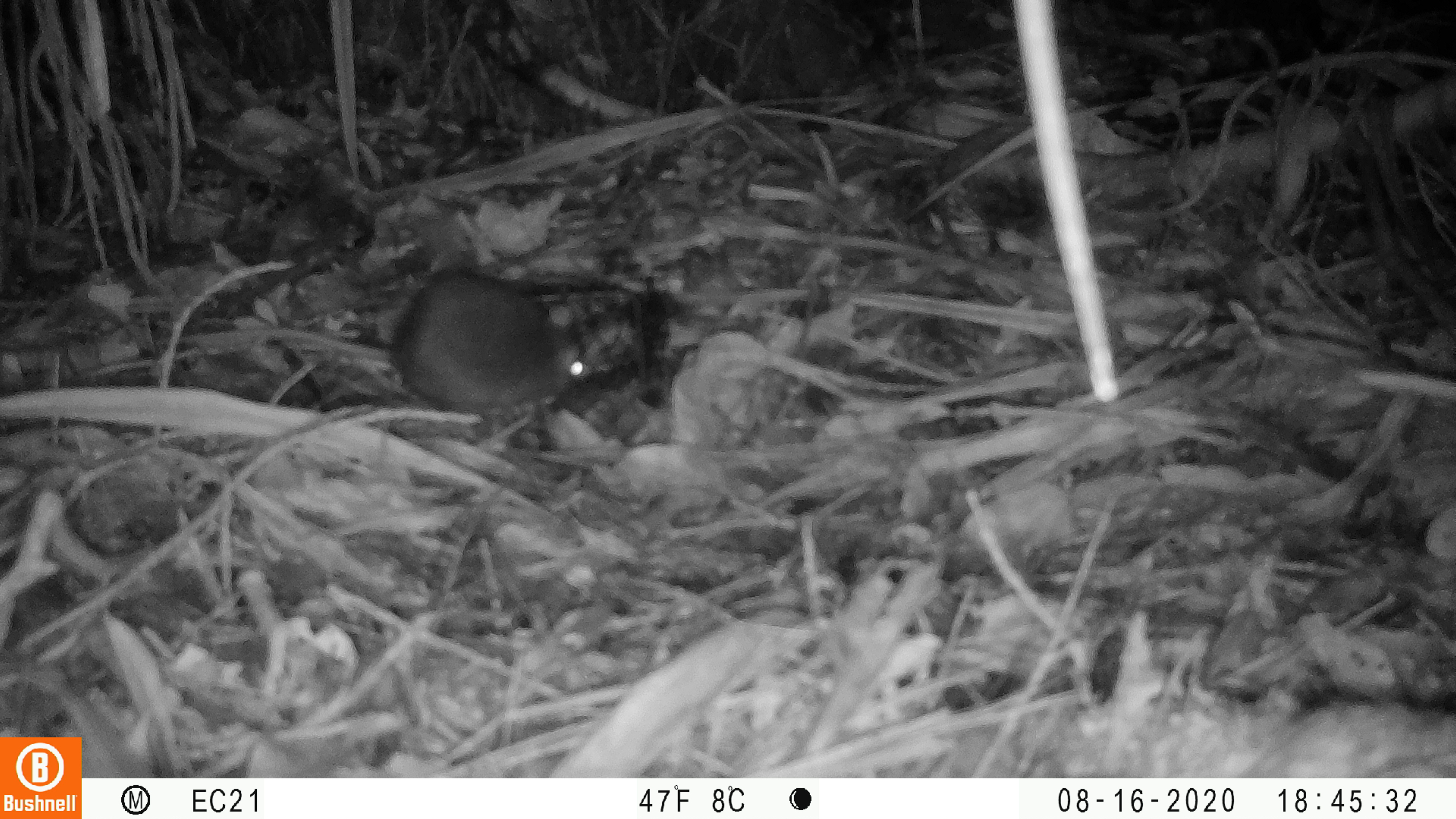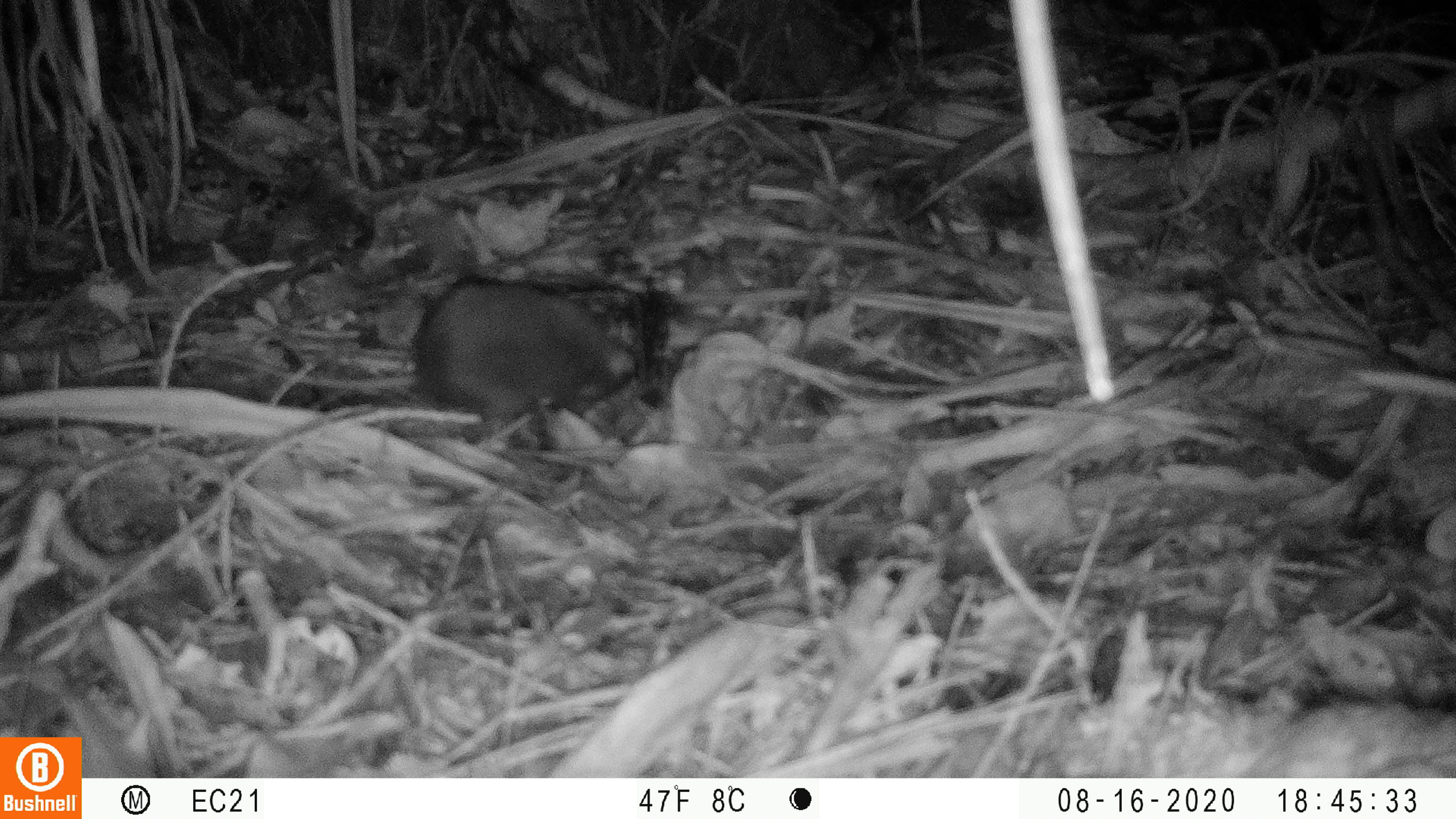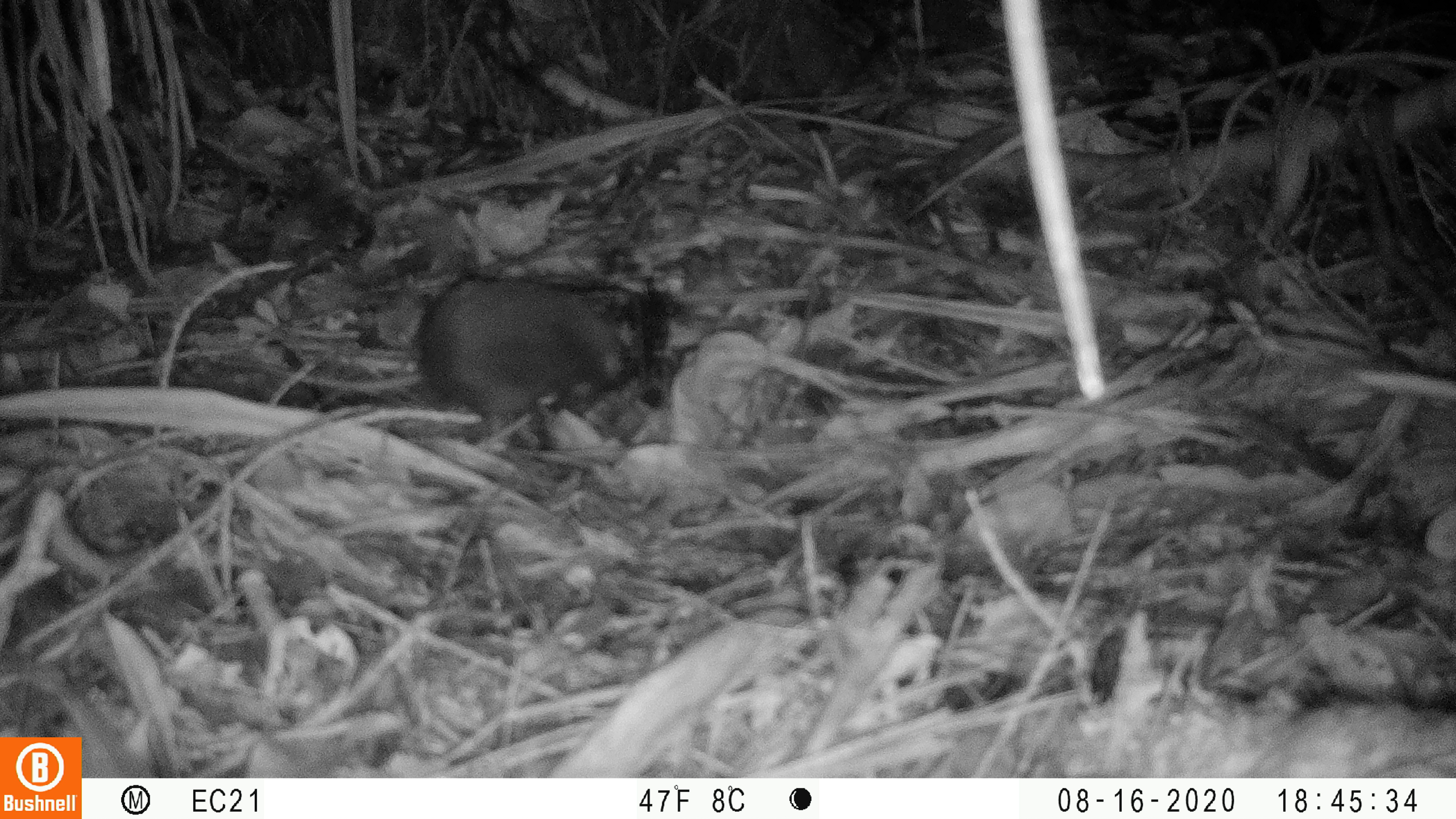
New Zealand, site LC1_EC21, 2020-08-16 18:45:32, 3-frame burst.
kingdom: Animalia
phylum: Chordata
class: Mammalia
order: Rodentia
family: Muridae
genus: Rattus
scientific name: Rattus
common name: rat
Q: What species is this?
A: Rat (Rattus).